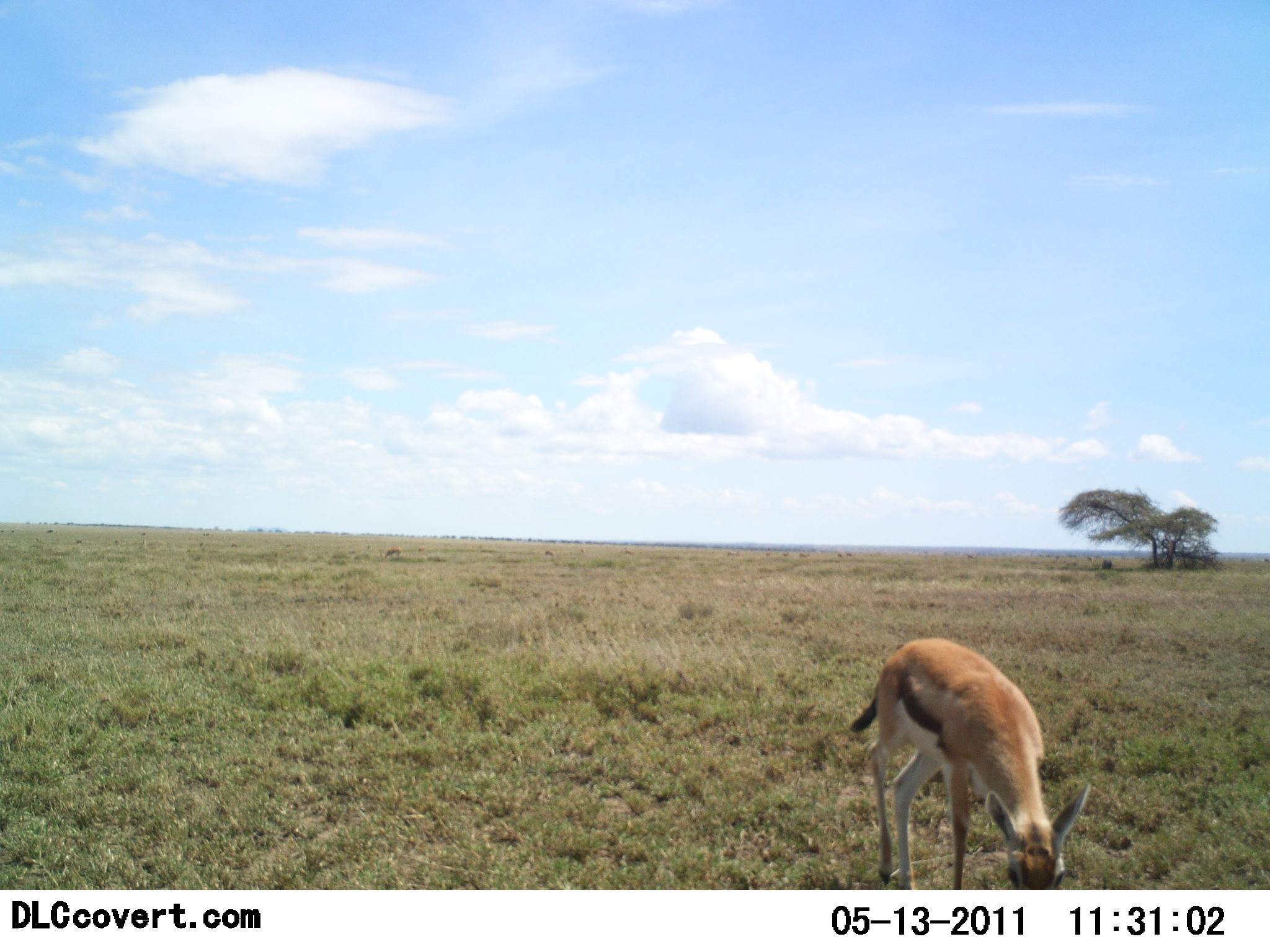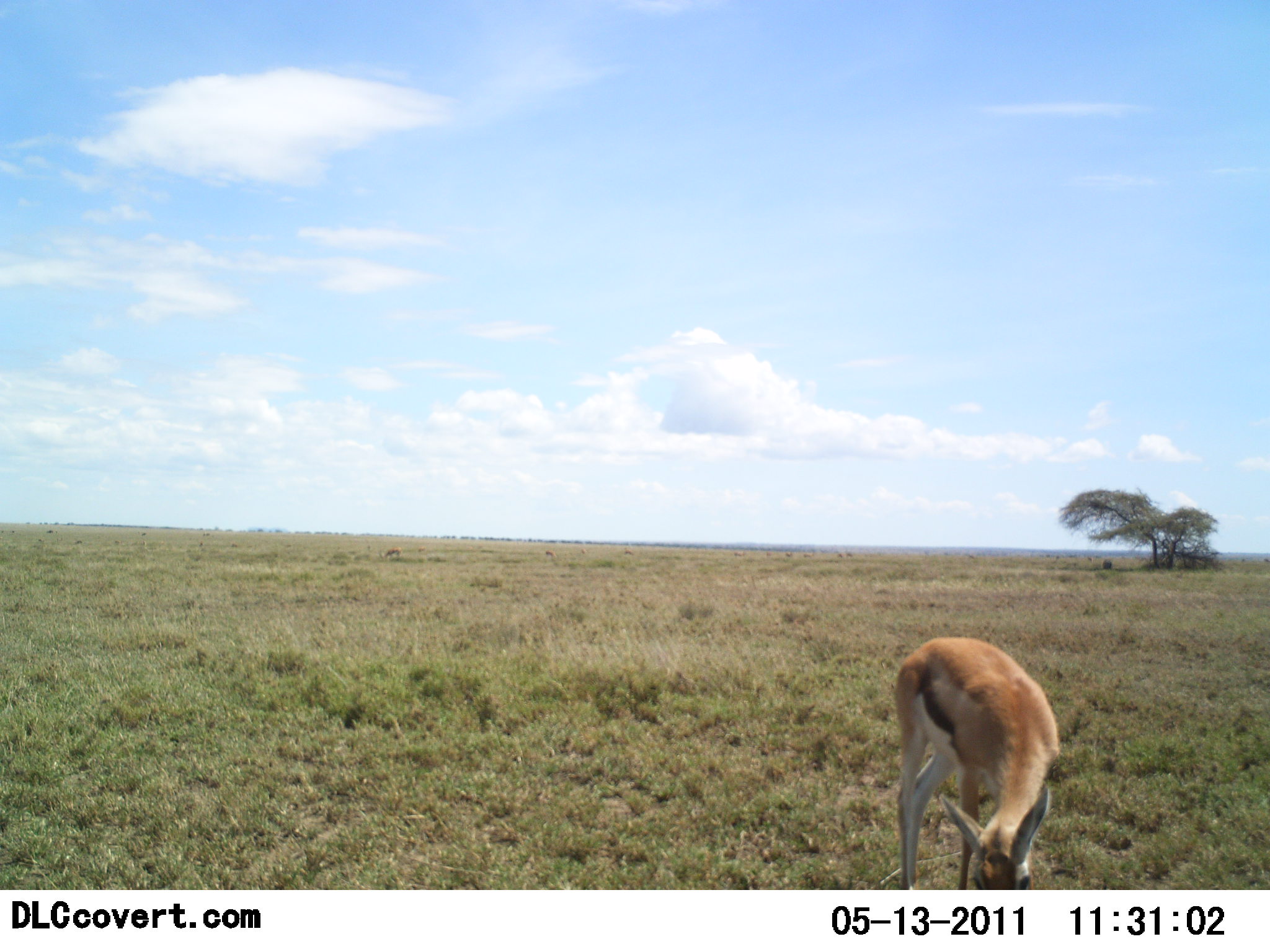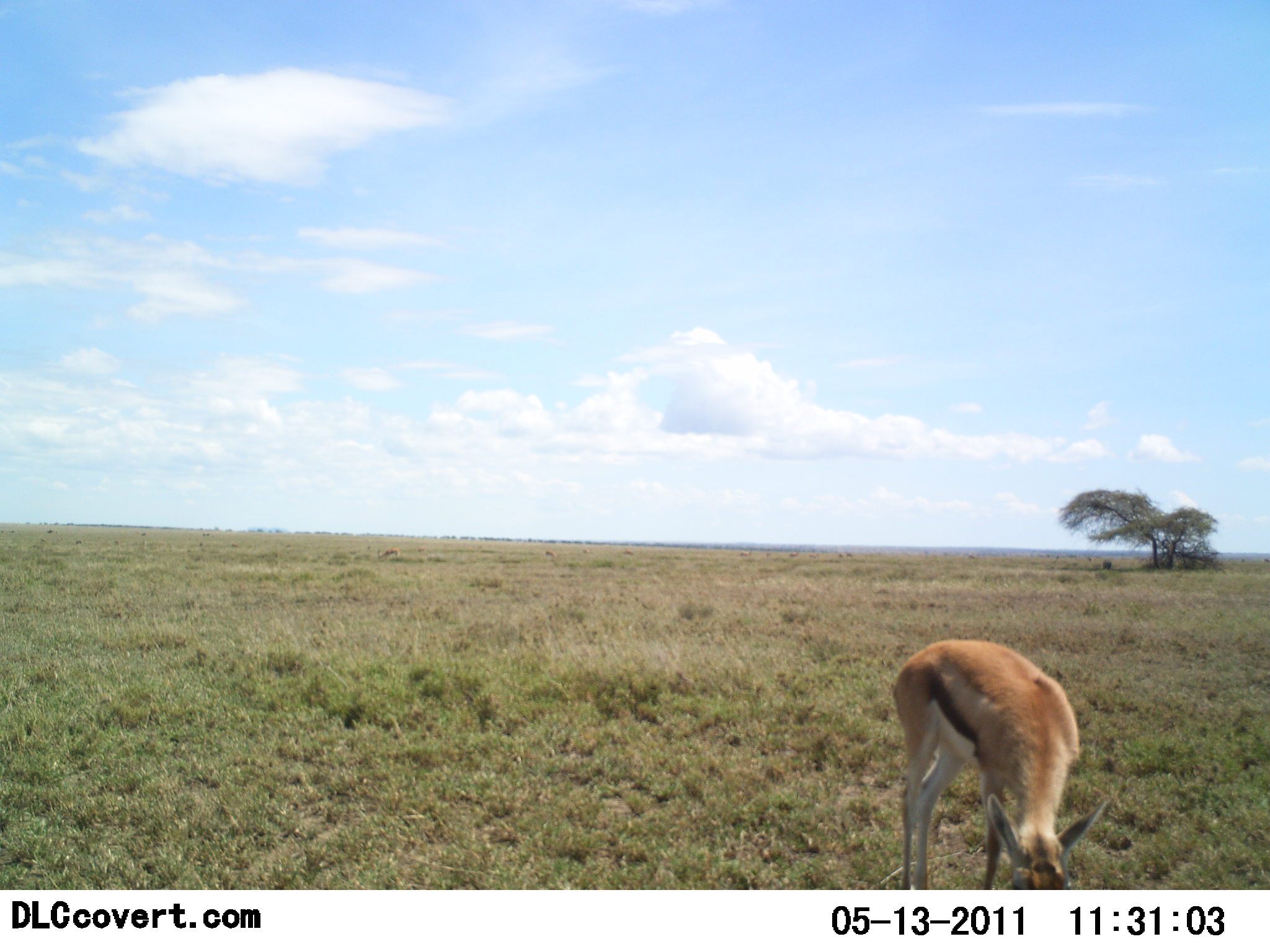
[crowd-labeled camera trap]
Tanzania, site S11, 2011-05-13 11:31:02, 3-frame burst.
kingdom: Animalia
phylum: Chordata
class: Mammalia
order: Artiodactyla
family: Bovidae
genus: Eudorcas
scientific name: Eudorcas thomsonii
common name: thomson's gazelle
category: gazellethomsons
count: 1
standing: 12%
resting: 0%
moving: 6%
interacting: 0%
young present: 6%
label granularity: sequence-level